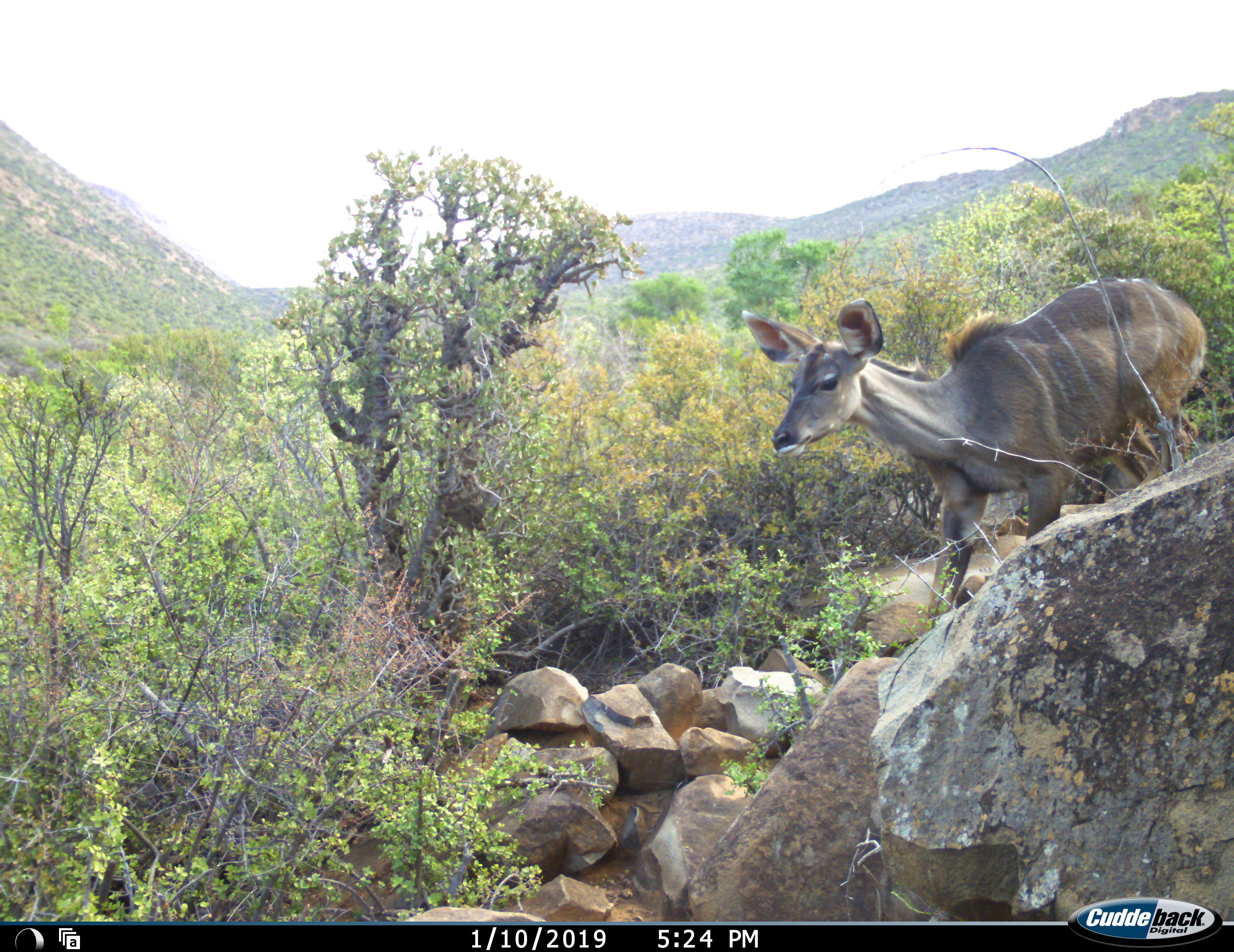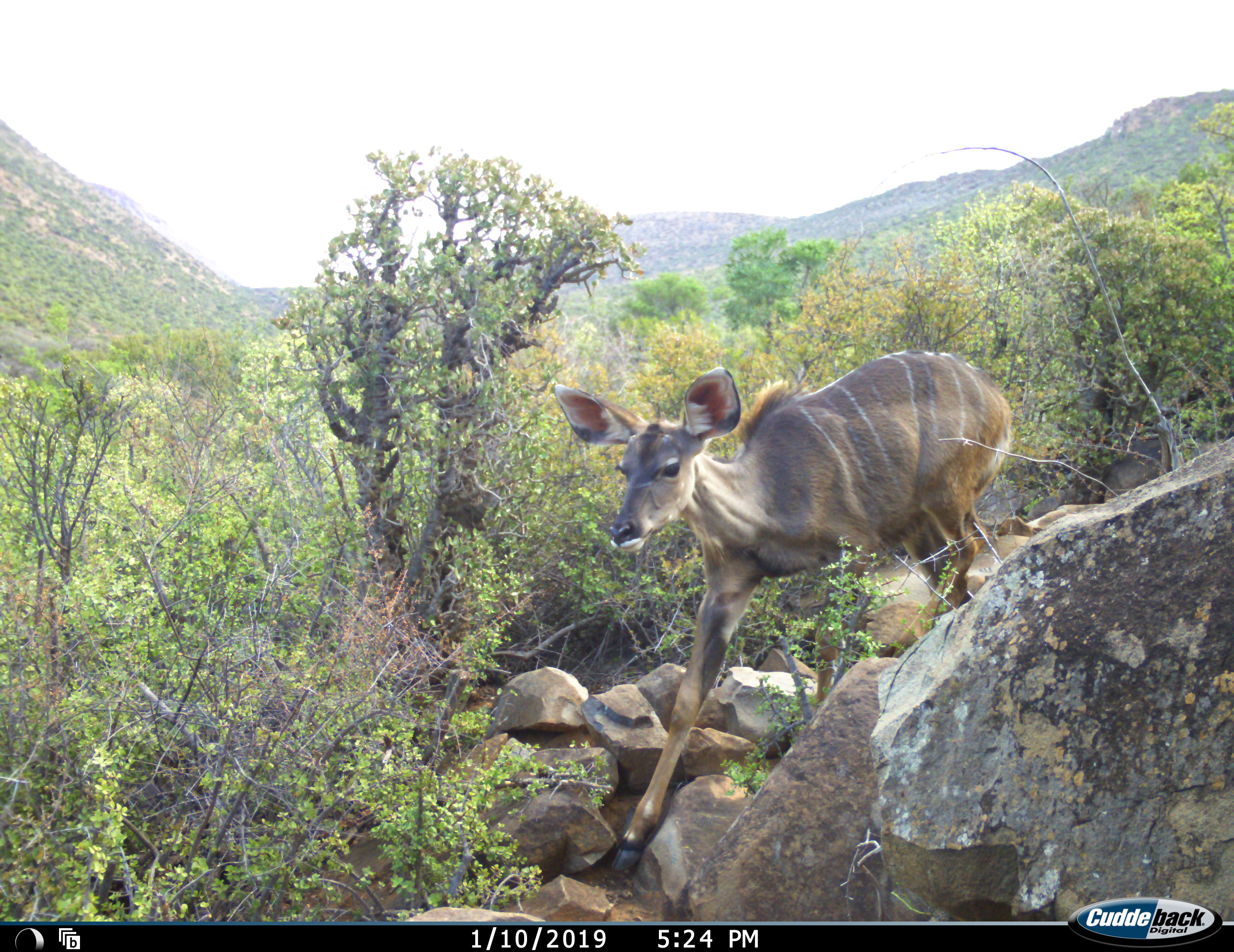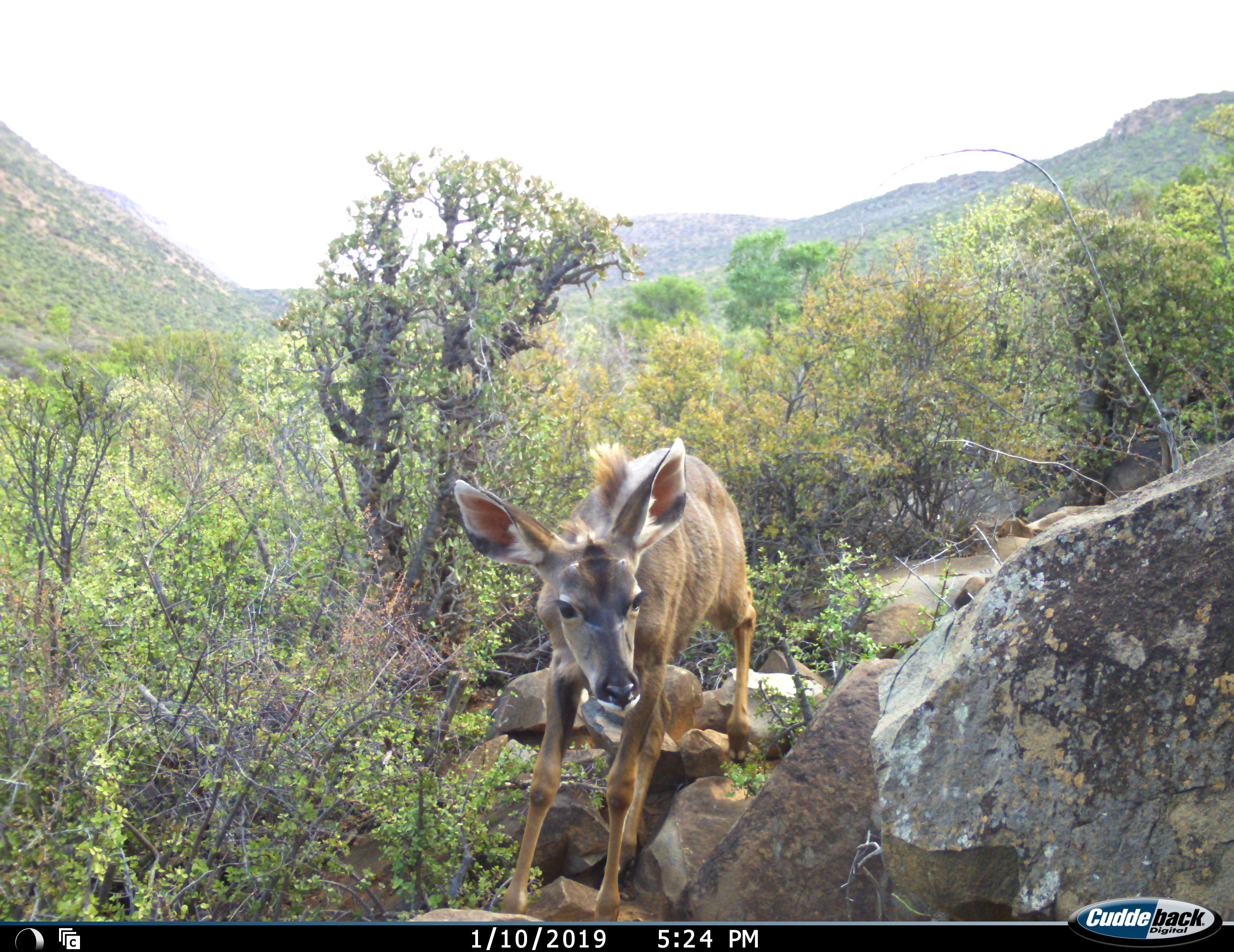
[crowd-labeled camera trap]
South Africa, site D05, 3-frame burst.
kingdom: Animalia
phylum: Chordata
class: Mammalia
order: Artiodactyla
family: Bovidae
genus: Tragelaphus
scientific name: Tragelaphus strepsiceros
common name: greater kudu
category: kudu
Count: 1.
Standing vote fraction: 0%.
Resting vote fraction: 0%.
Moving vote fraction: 100%.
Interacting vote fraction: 0%.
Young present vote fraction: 14%.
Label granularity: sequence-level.